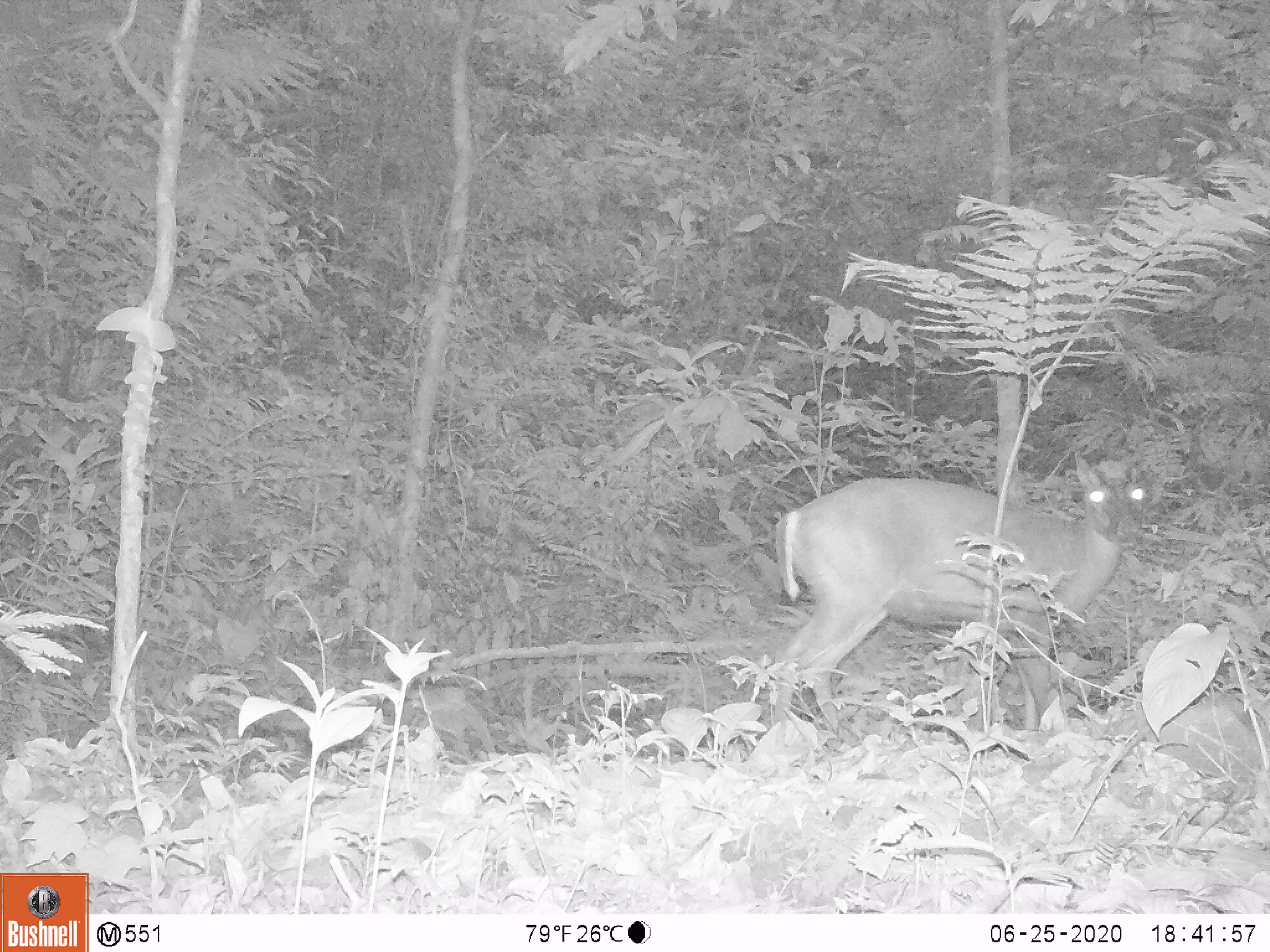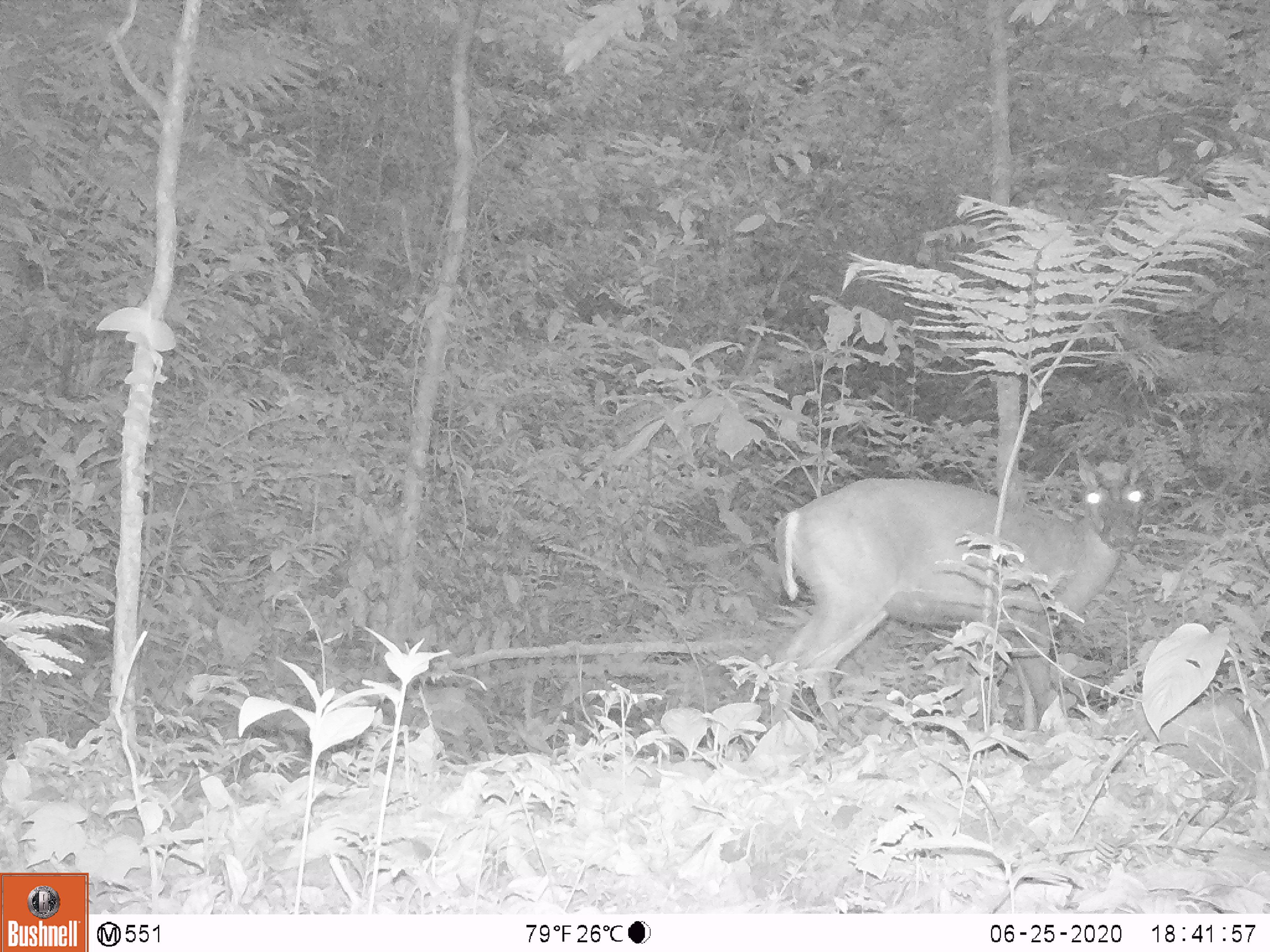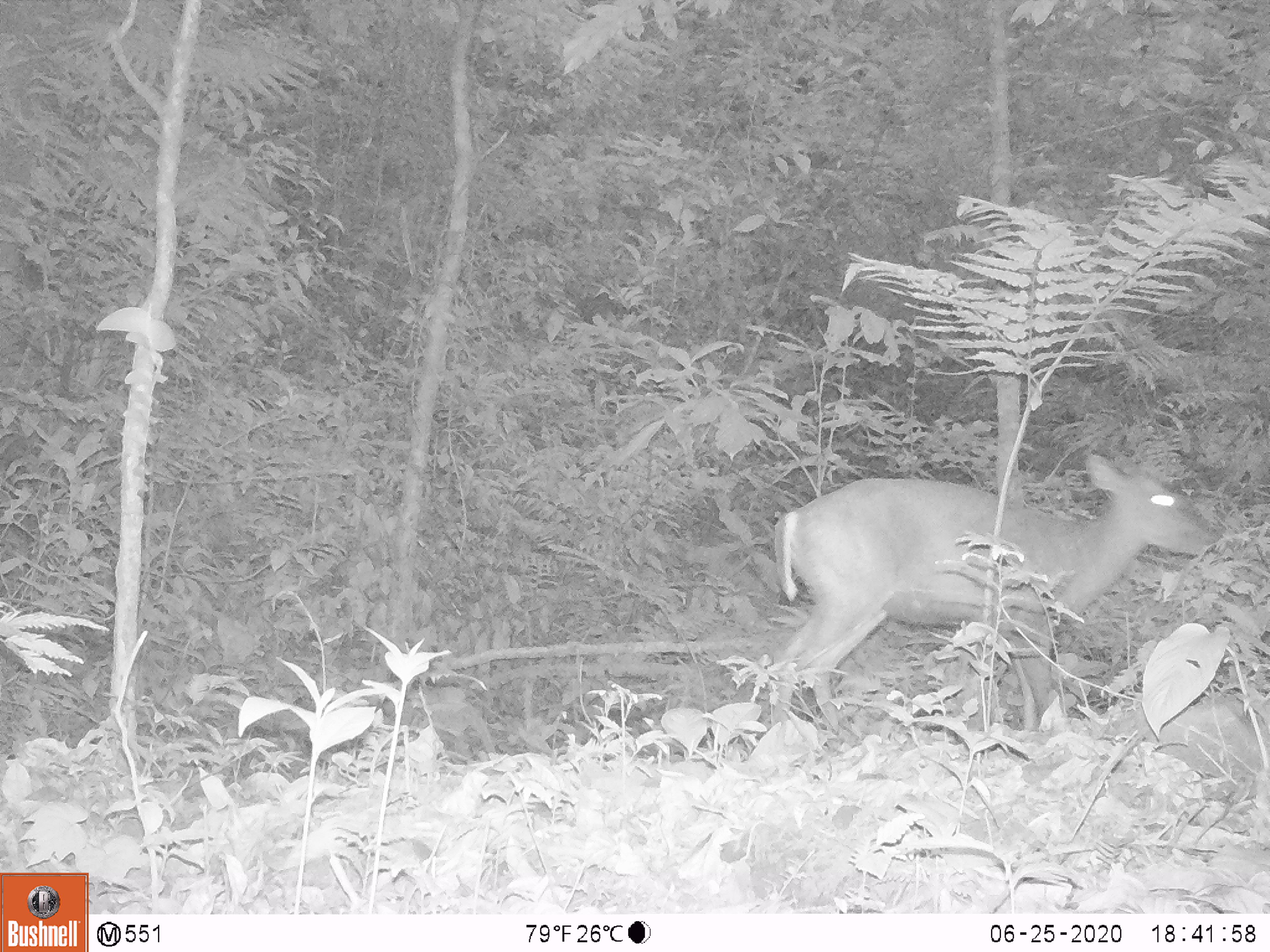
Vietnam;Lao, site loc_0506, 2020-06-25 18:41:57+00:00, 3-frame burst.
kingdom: Animalia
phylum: Chordata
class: Mammalia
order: Artiodactyla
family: Cervidae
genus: Muntiacus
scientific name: Muntiacus rooseveltorum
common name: roosevelt's muntjac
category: roosevelts muntjac group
Roosevelts muntjac group (roosevelt's muntjac) (Muntiacus rooseveltorum). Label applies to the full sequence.